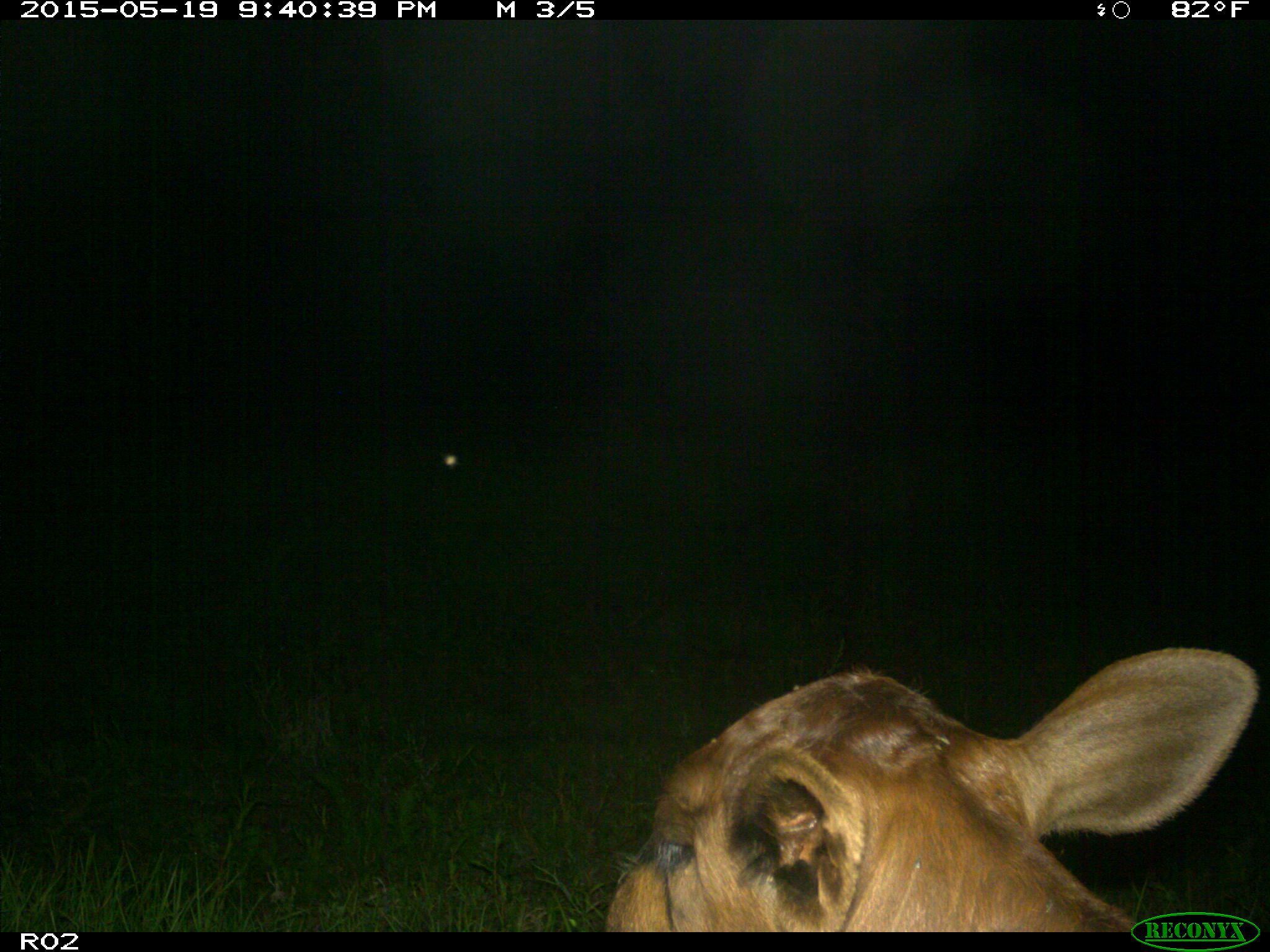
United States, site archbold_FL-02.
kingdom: Animalia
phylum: Chordata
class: Mammalia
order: Artiodactyla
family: Bovidae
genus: Bos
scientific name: Bos taurus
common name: domestic cow